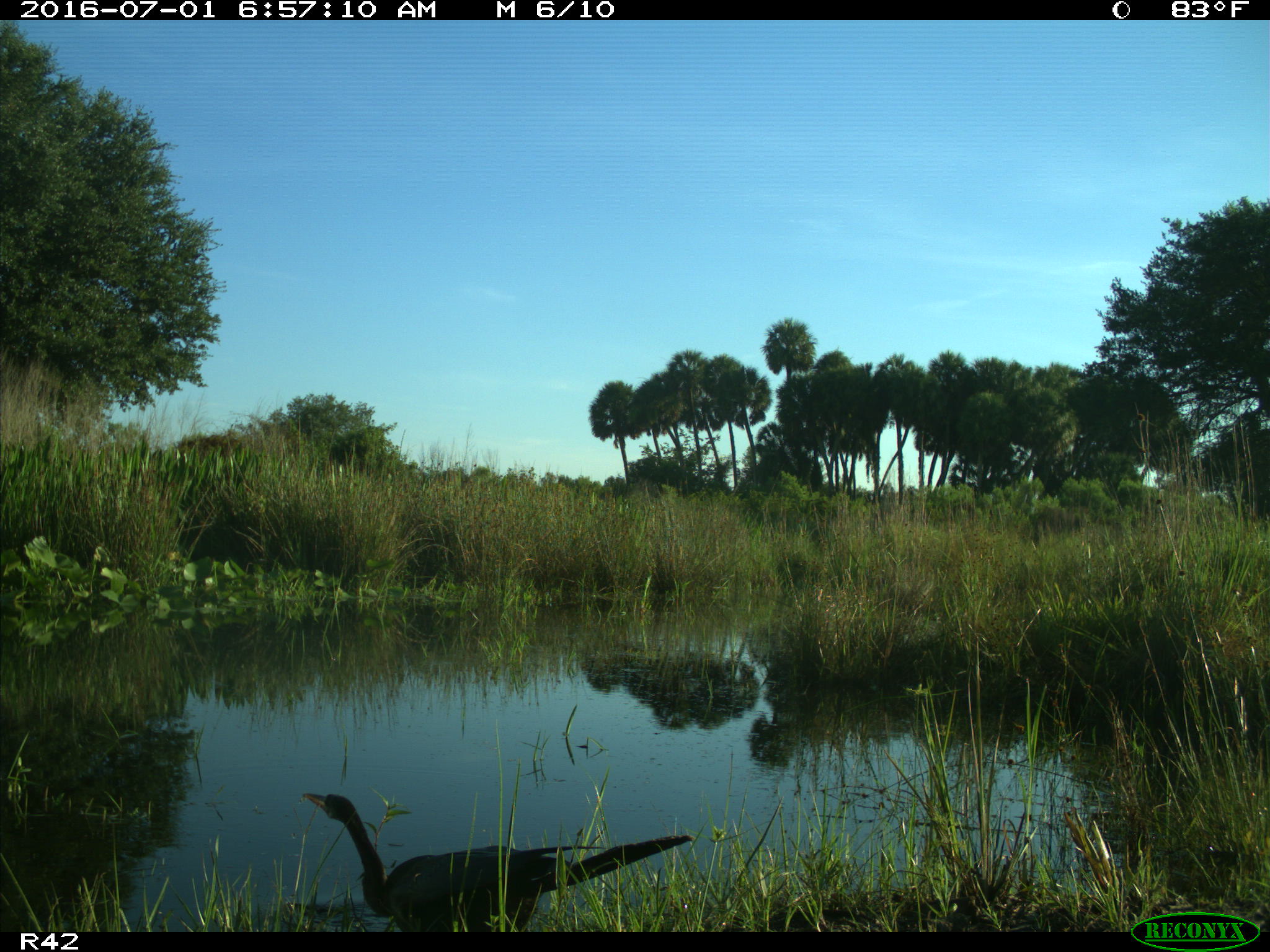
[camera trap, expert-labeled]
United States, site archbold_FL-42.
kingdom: Animalia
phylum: Chordata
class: Aves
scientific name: Aves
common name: birds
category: unidentified bird